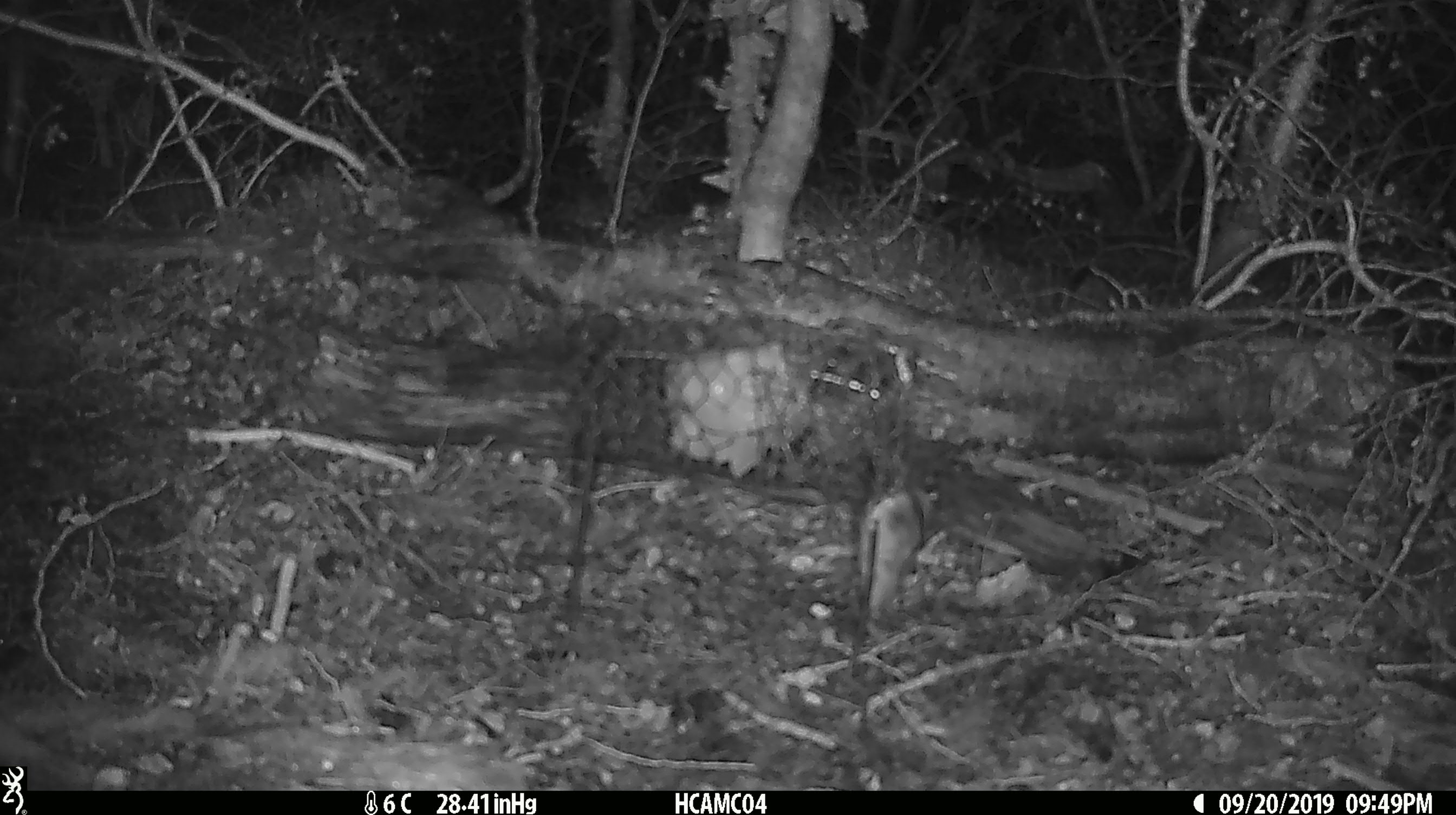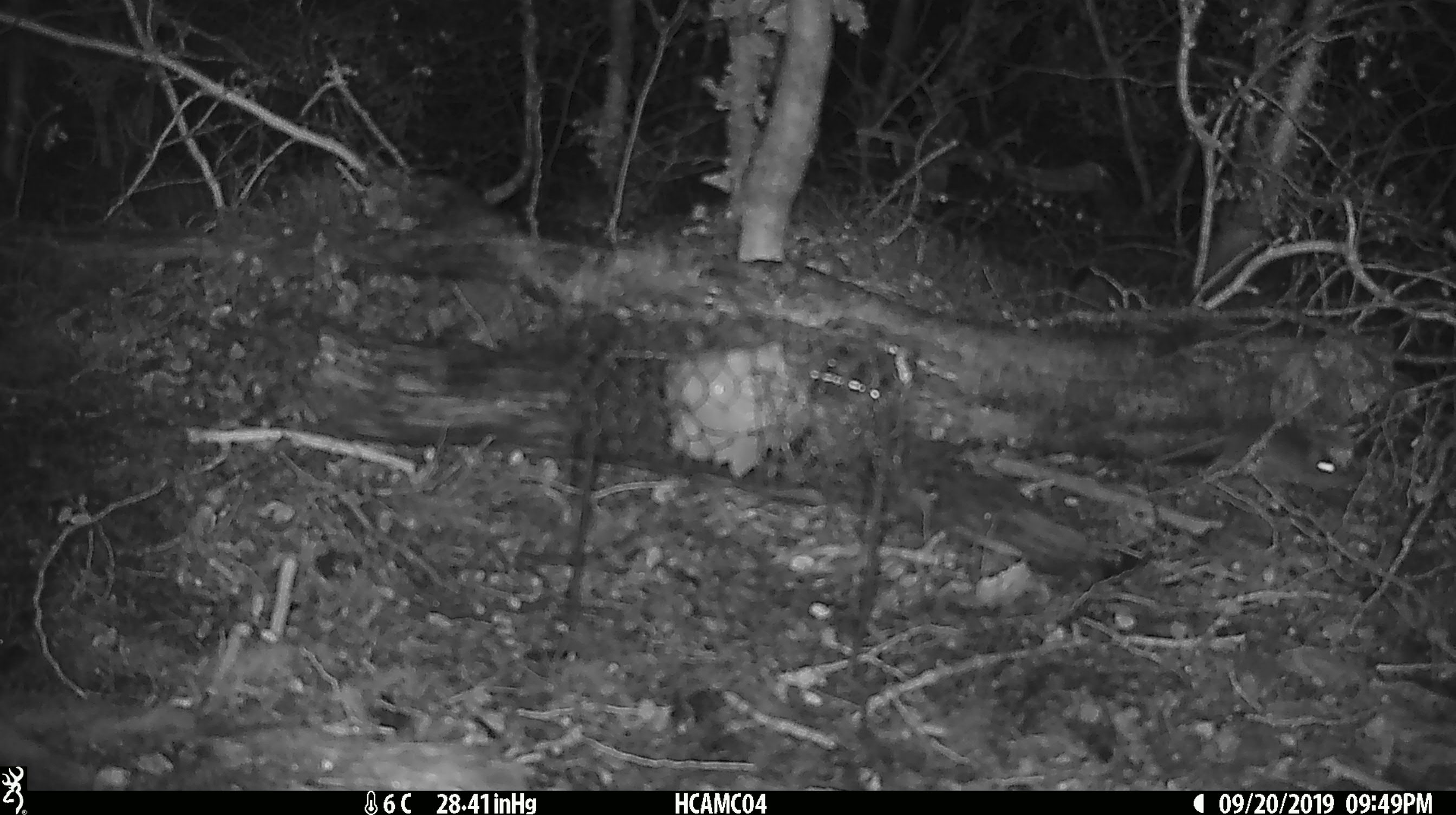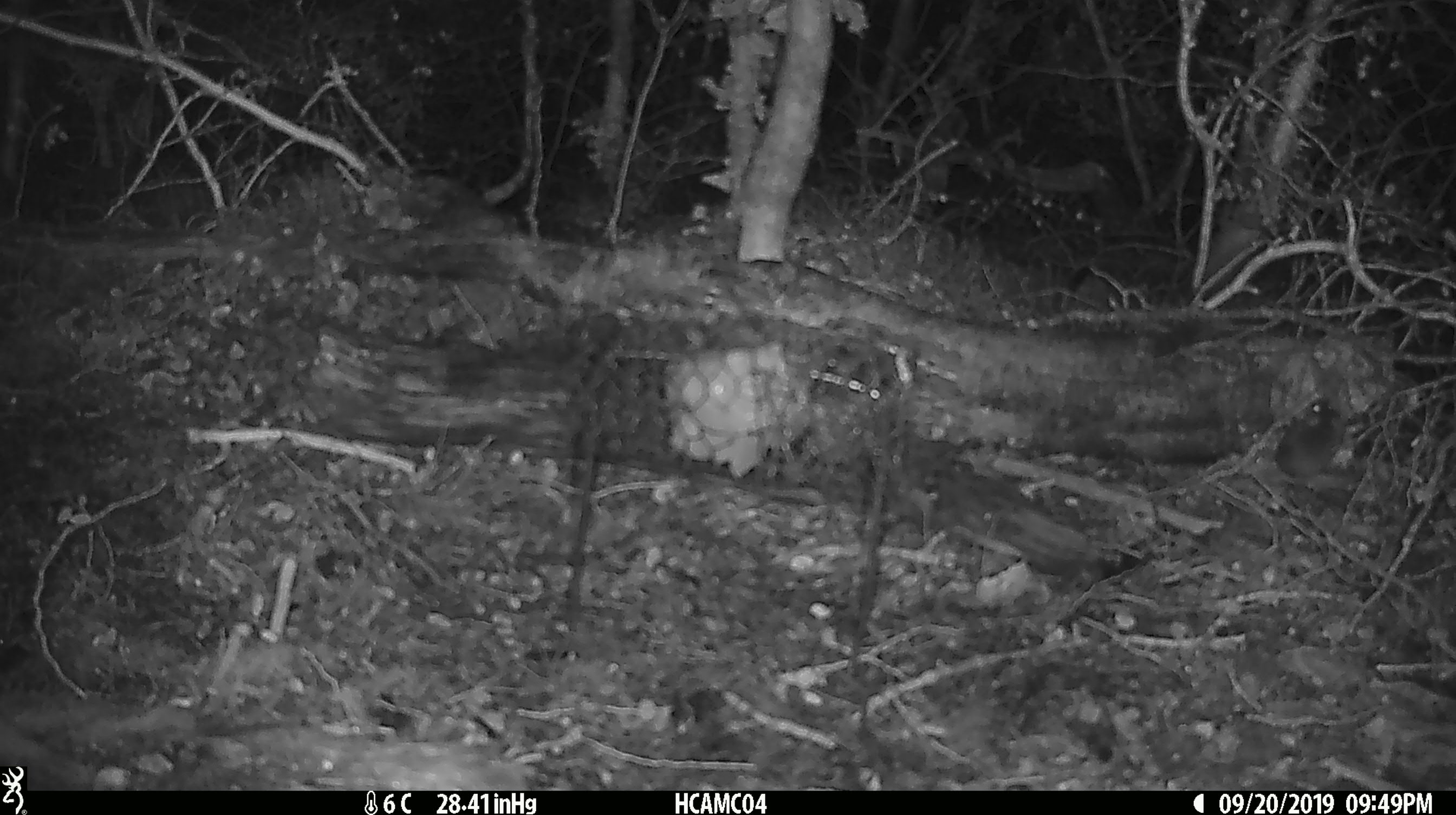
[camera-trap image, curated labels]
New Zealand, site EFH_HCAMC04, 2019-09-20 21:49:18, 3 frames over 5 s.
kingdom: Animalia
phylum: Chordata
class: Mammalia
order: Rodentia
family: Muridae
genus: Mus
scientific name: Mus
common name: mouse